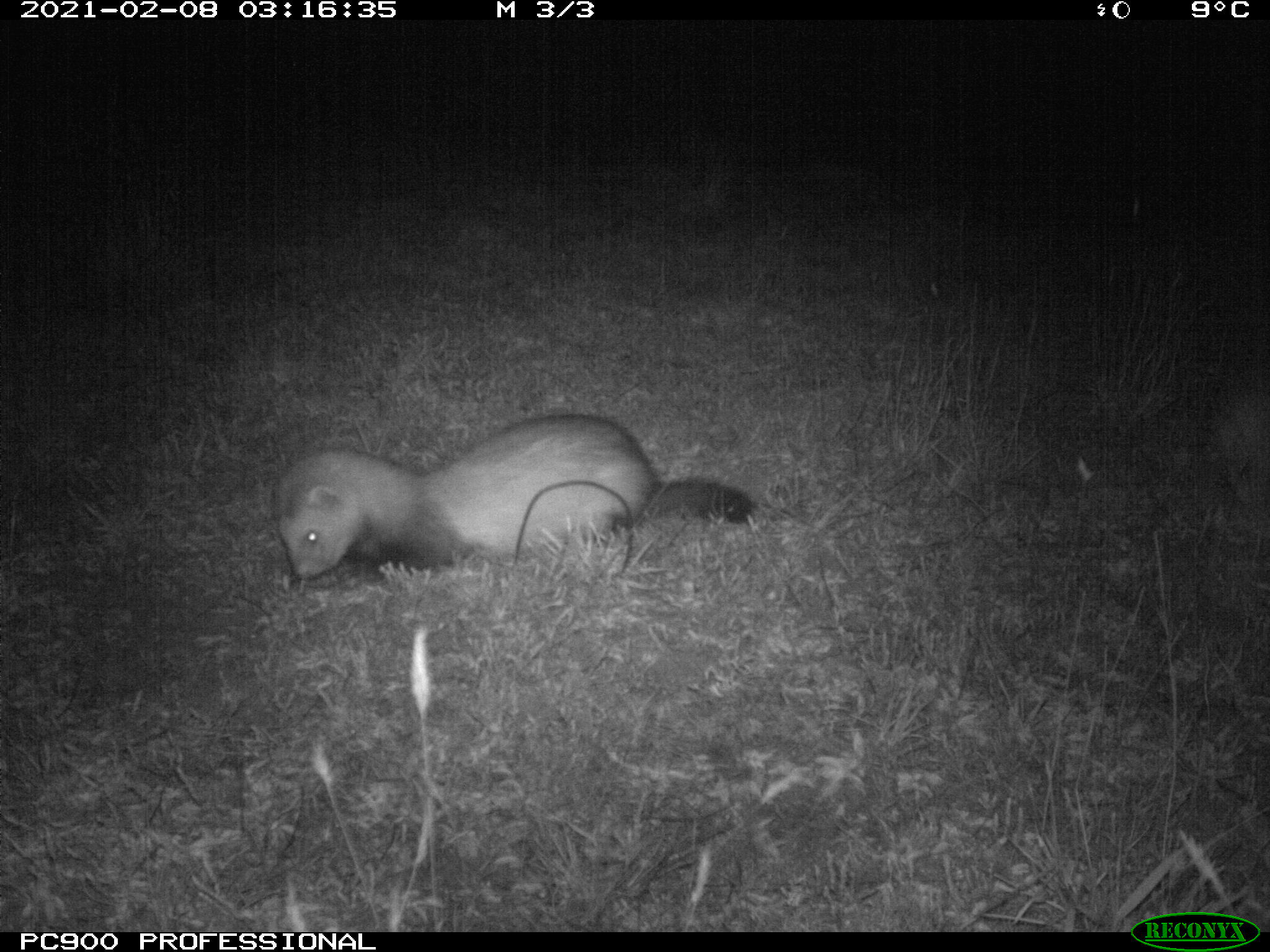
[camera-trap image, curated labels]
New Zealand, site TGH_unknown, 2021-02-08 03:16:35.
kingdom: Animalia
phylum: Chordata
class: Mammalia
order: Carnivora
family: Mustelidae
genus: Mustela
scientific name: Mustela furo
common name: ferret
Ferret (Mustela furo).